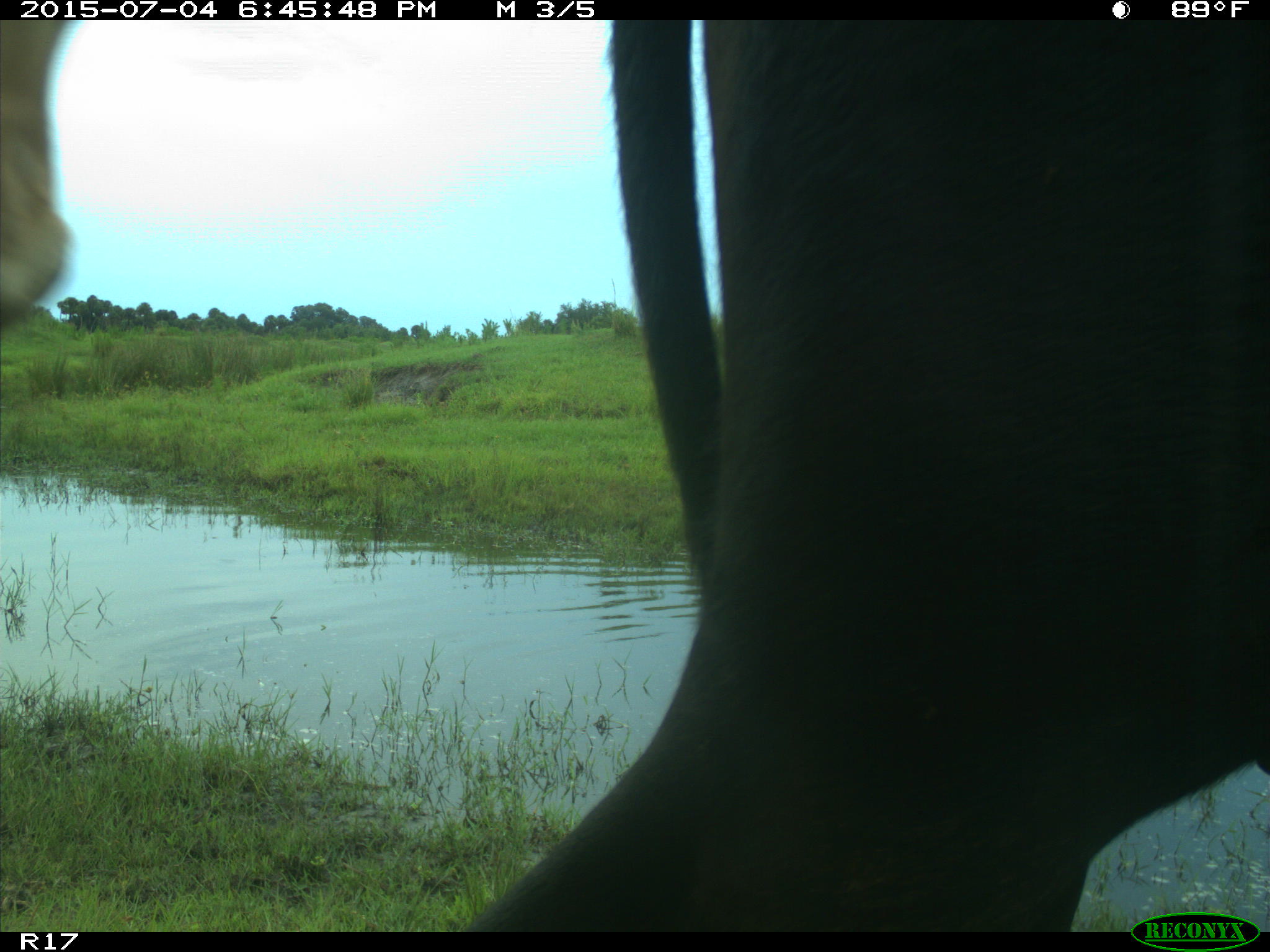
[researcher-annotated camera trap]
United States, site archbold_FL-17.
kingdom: Animalia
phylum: Chordata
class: Mammalia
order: Artiodactyla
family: Bovidae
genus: Bos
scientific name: Bos taurus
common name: domestic cow